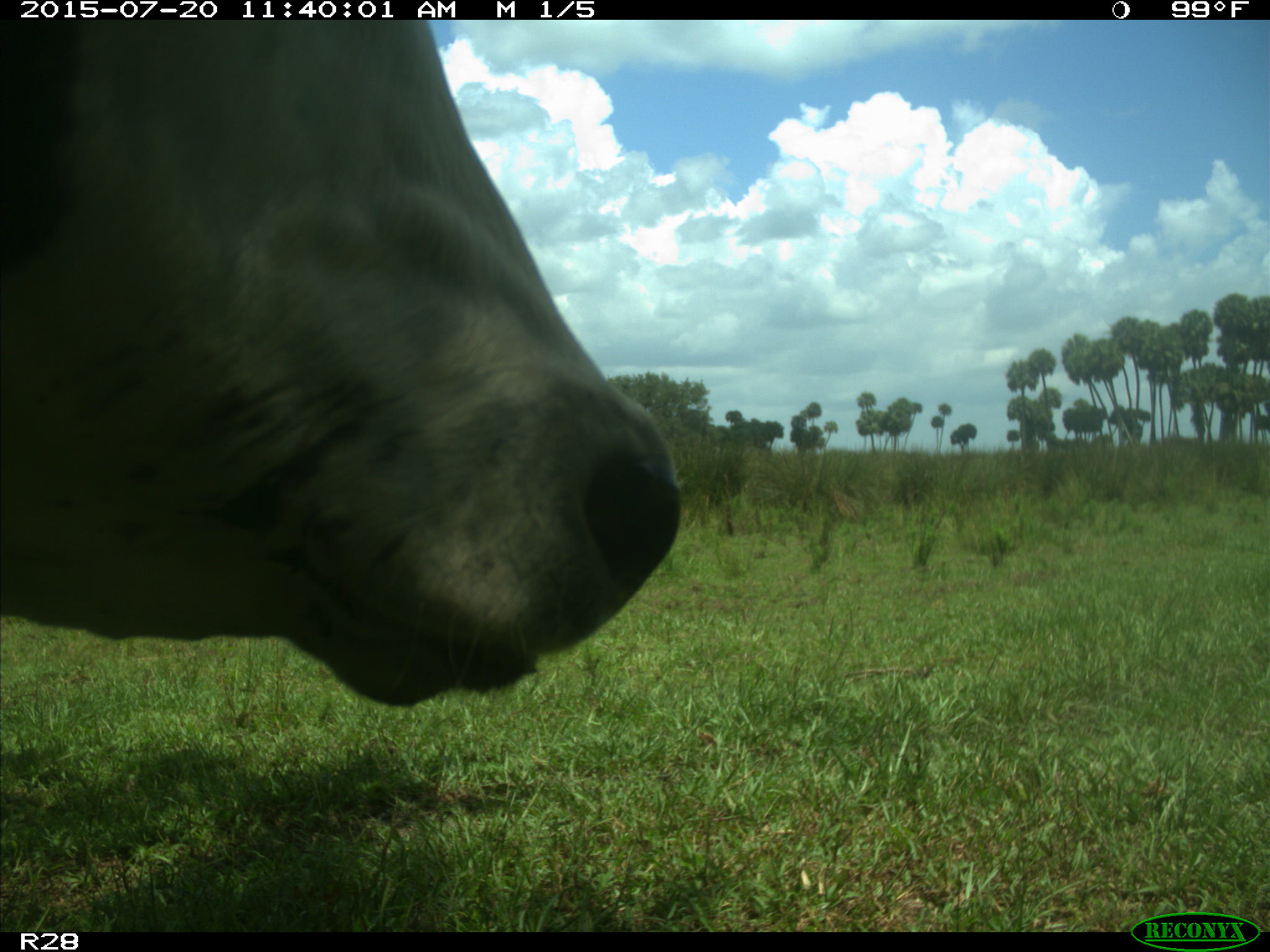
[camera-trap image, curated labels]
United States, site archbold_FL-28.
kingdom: Animalia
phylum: Chordata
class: Mammalia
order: Artiodactyla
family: Bovidae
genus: Bos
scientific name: Bos taurus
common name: domestic cow